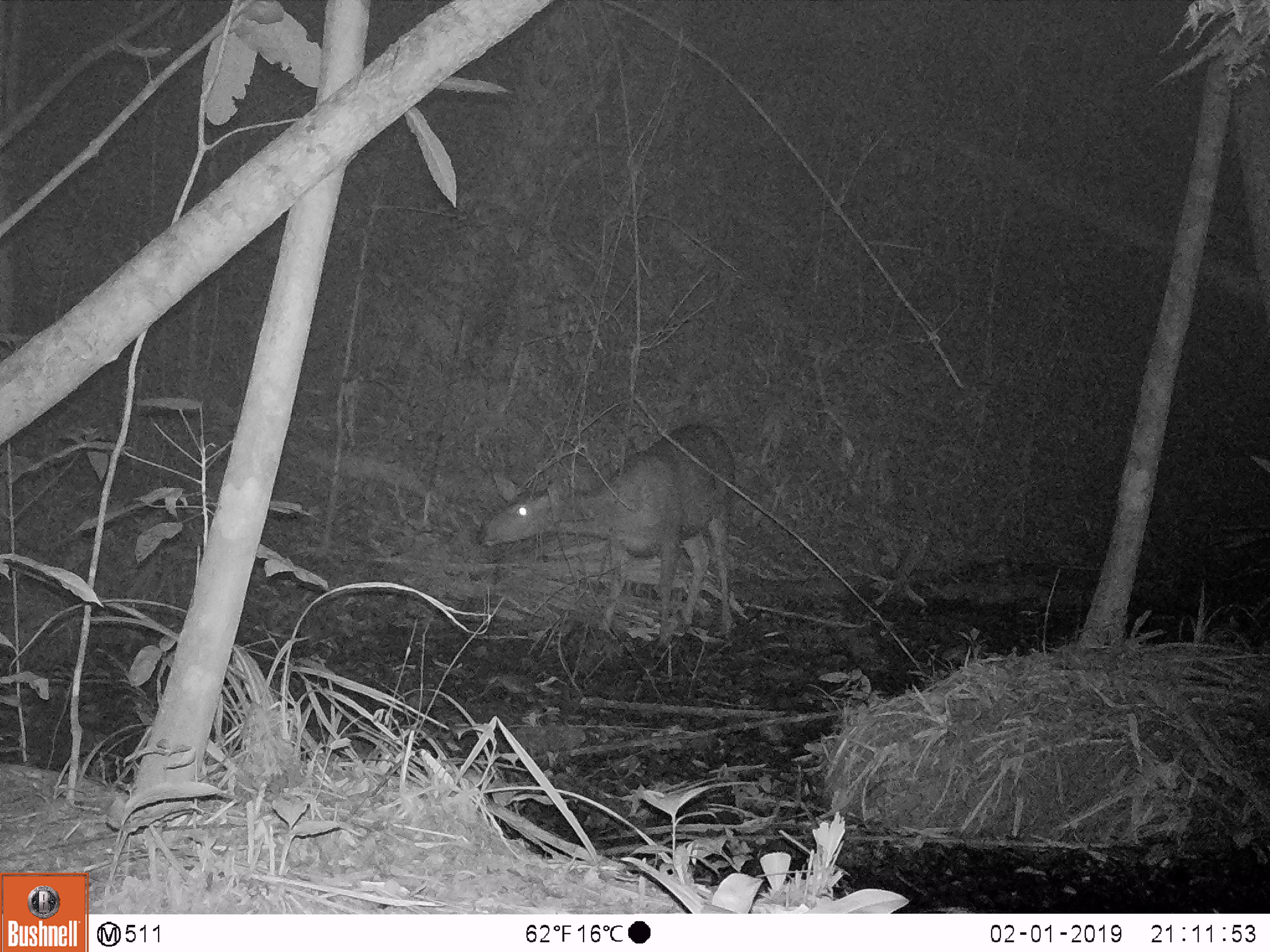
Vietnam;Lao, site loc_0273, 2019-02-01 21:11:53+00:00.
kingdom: Animalia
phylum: Chordata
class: Mammalia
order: Artiodactyla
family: Cervidae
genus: Rusa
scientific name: Rusa unicolor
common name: sambar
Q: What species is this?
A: Sambar (Rusa unicolor).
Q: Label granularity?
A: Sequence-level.